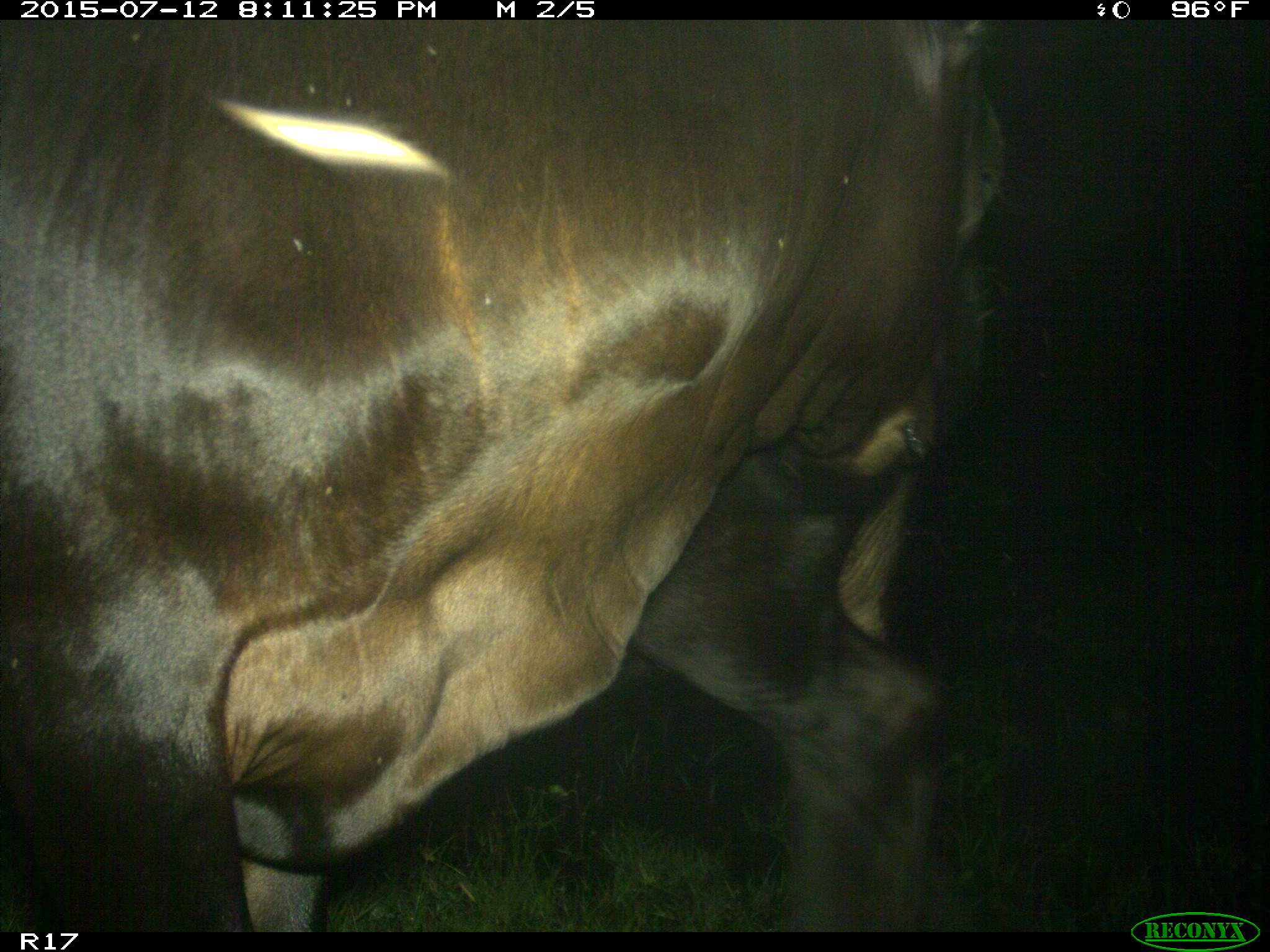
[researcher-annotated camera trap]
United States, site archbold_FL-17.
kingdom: Animalia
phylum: Chordata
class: Mammalia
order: Artiodactyla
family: Bovidae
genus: Bos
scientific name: Bos taurus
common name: domestic cow